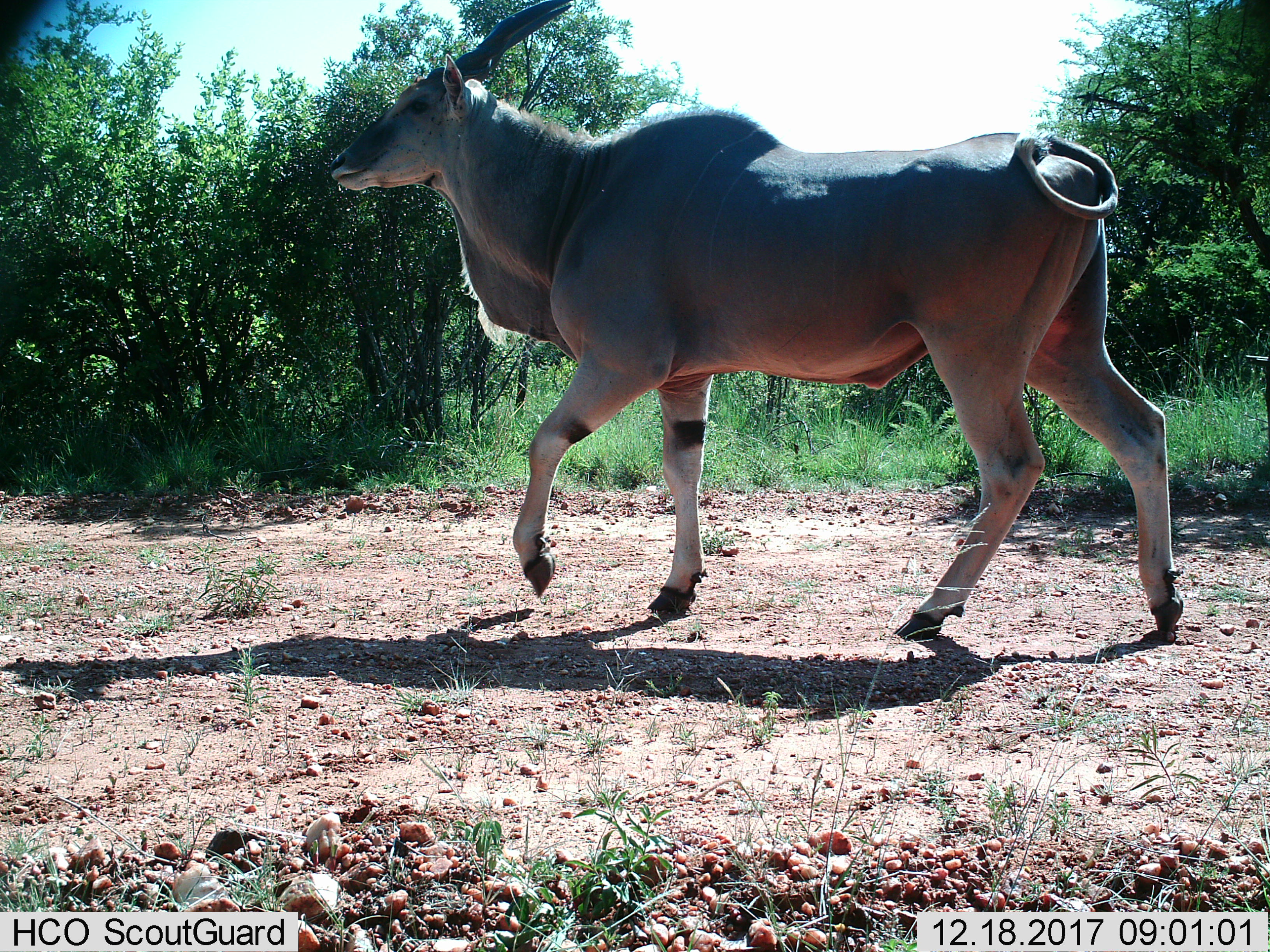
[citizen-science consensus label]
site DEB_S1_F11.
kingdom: Animalia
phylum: Chordata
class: Mammalia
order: Artiodactyla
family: Bovidae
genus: Tragelaphus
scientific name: Tragelaphus oryx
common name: eland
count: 1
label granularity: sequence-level